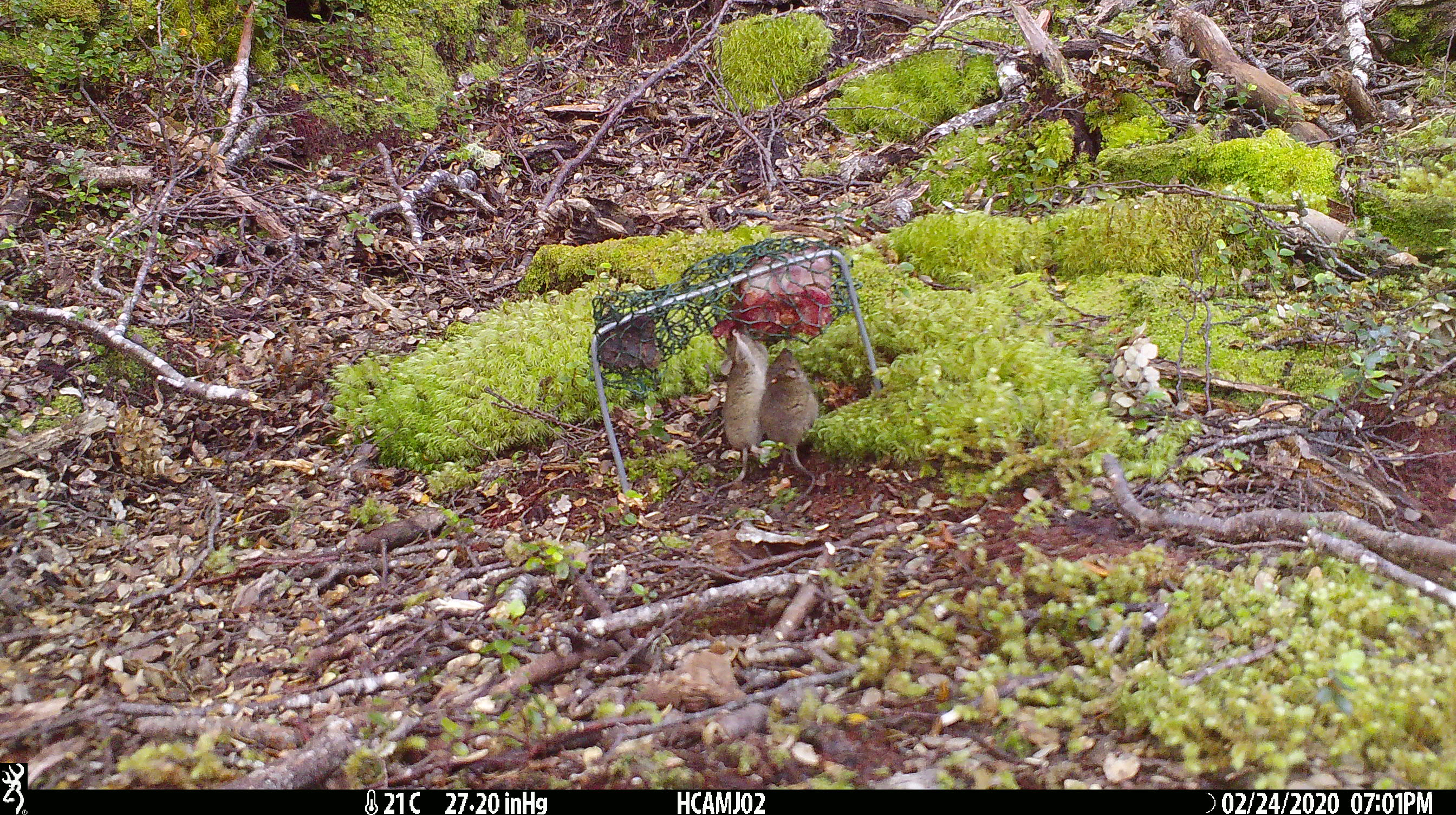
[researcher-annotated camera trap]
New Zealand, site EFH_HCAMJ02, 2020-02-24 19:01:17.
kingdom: Animalia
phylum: Chordata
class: Mammalia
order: Rodentia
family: Muridae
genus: Mus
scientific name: Mus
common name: mouse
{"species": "mouse (Mus)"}